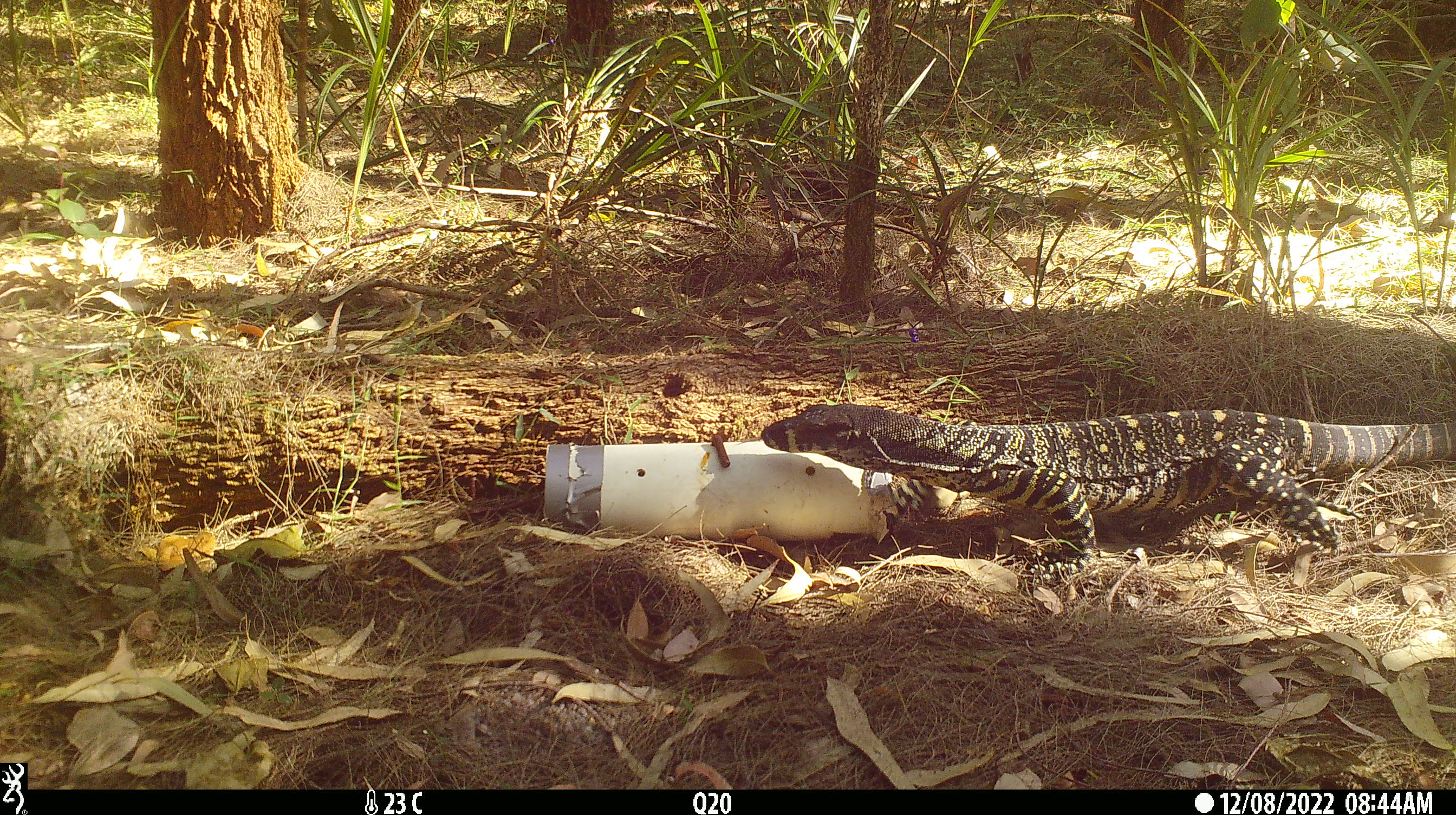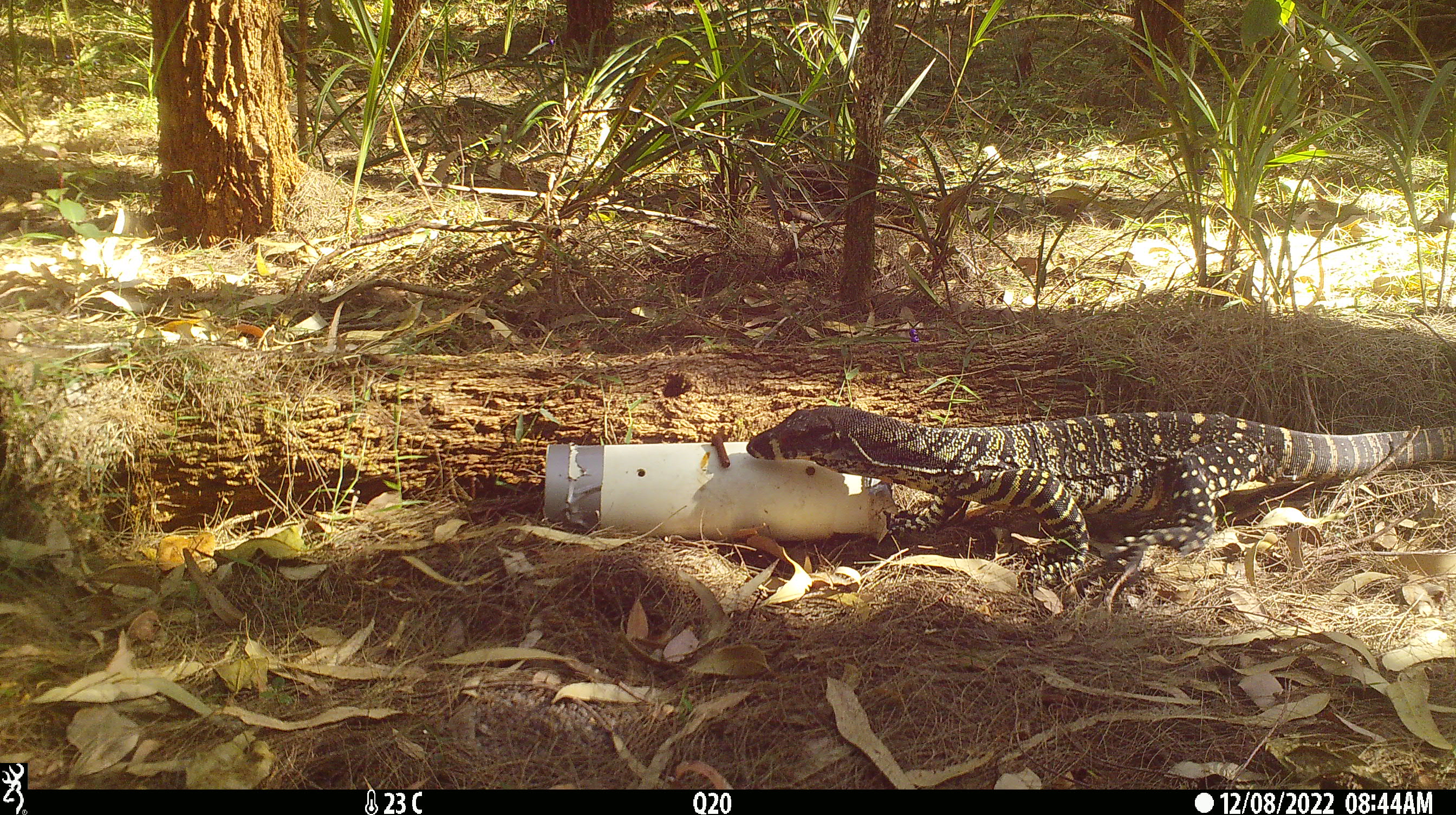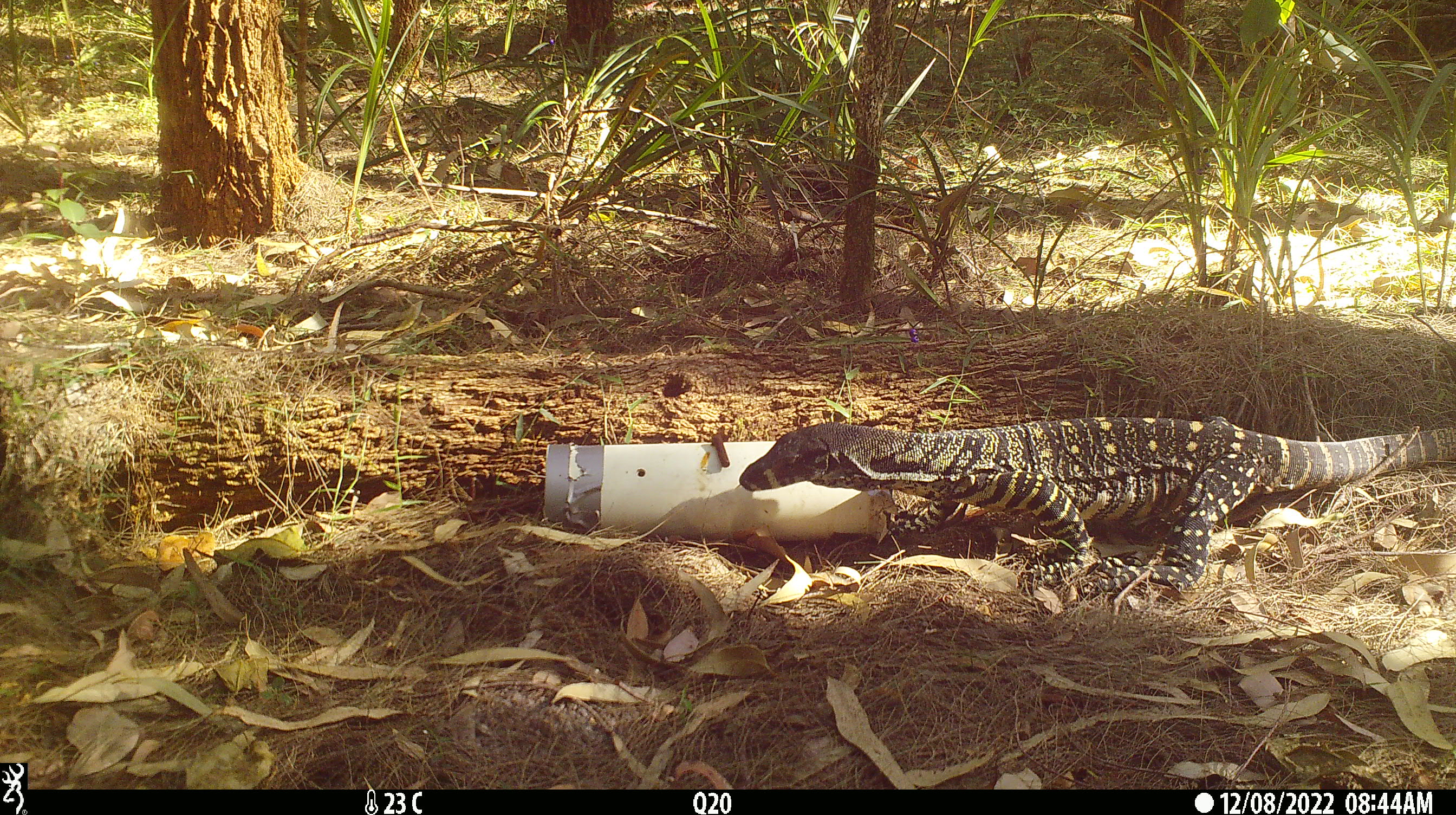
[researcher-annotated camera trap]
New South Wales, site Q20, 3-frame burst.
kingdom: Animalia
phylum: Chordata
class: Reptilia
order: Squamata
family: Varanidae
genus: Varanus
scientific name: Varanus varius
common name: lace monitor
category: goanna